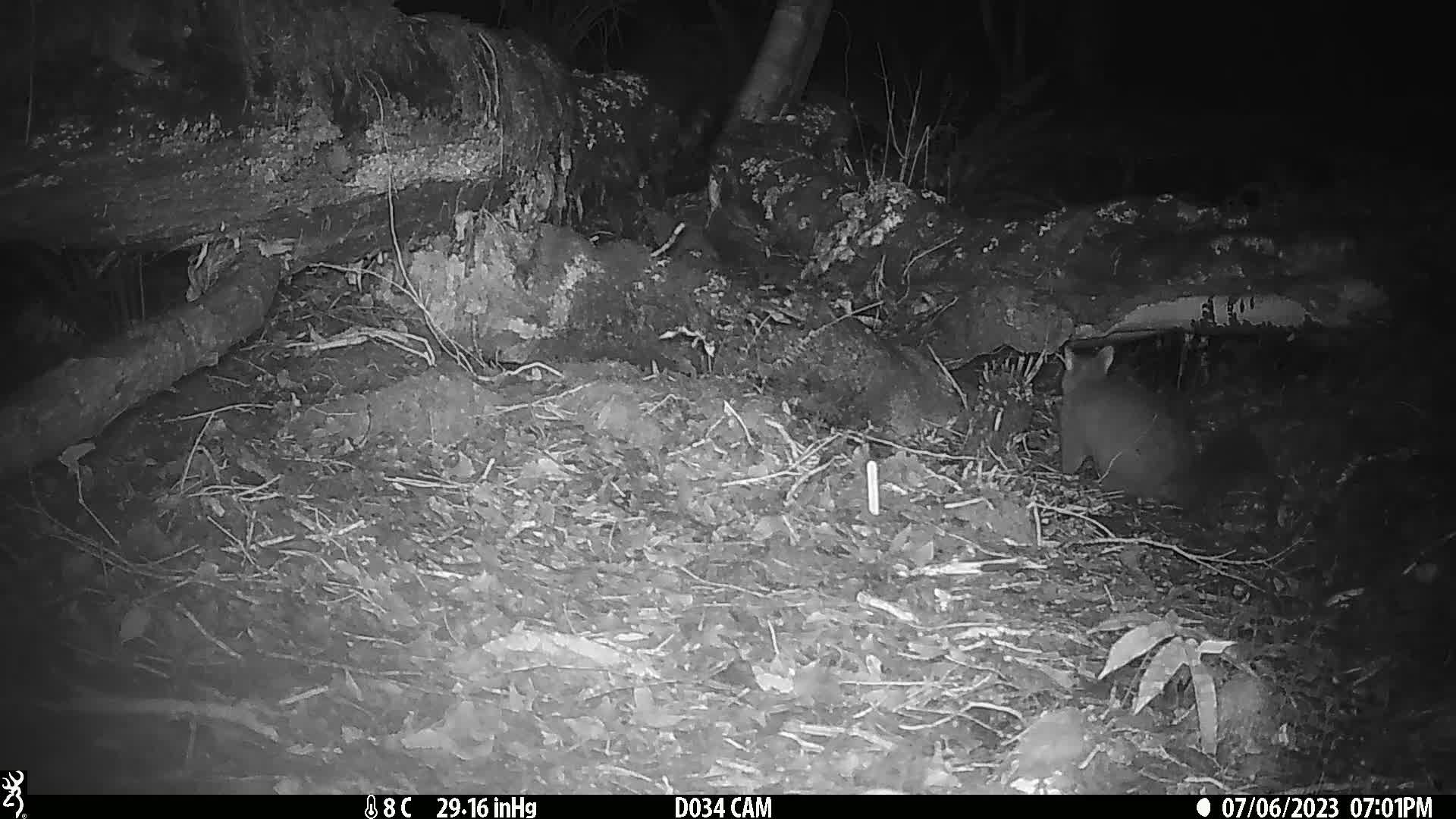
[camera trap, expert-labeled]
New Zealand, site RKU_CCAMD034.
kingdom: Animalia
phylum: Chordata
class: Mammalia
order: Diprotodontia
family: Phalangeridae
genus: Trichosurus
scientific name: Trichosurus vulpecula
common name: common brushtail possum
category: possum